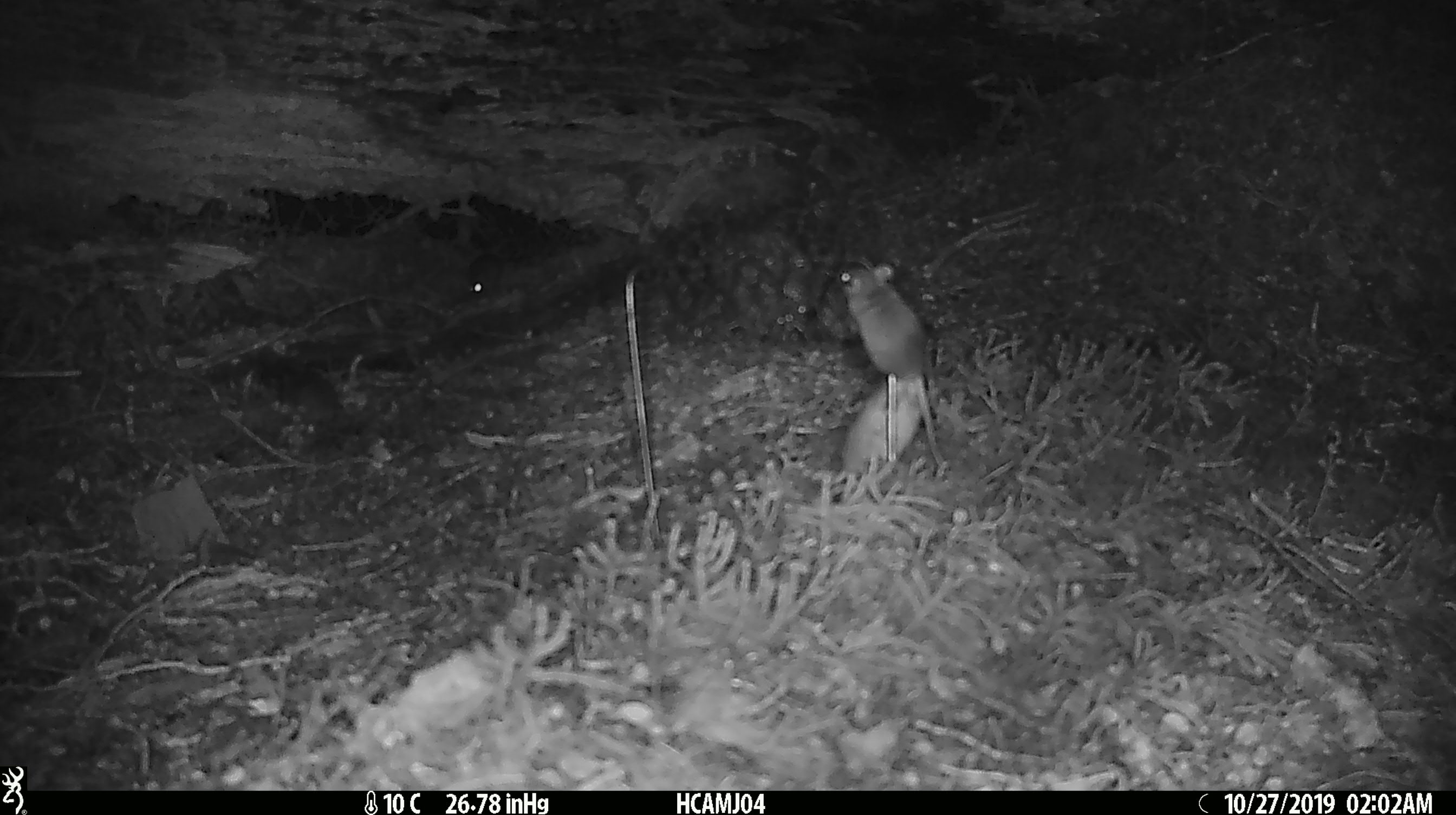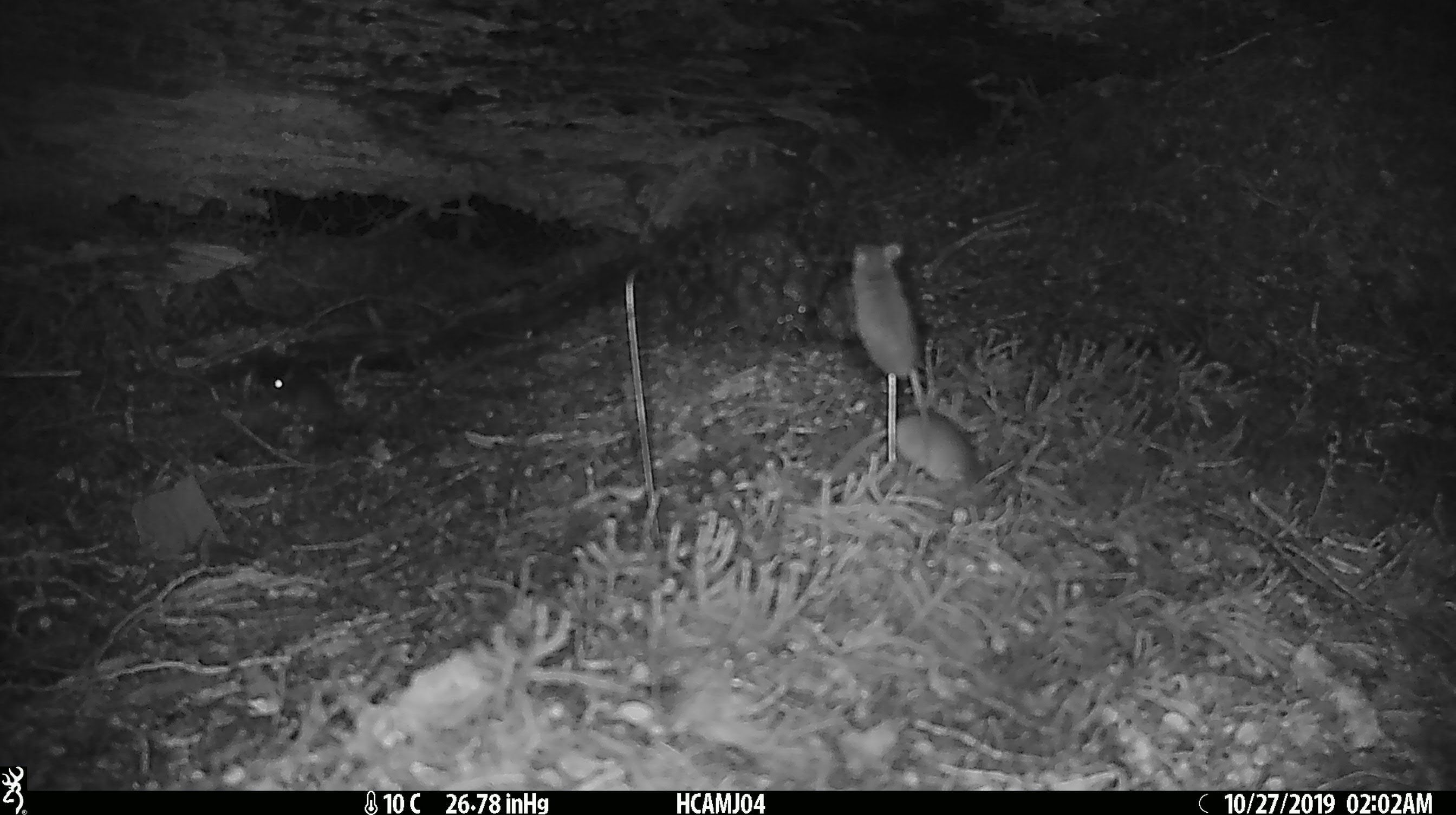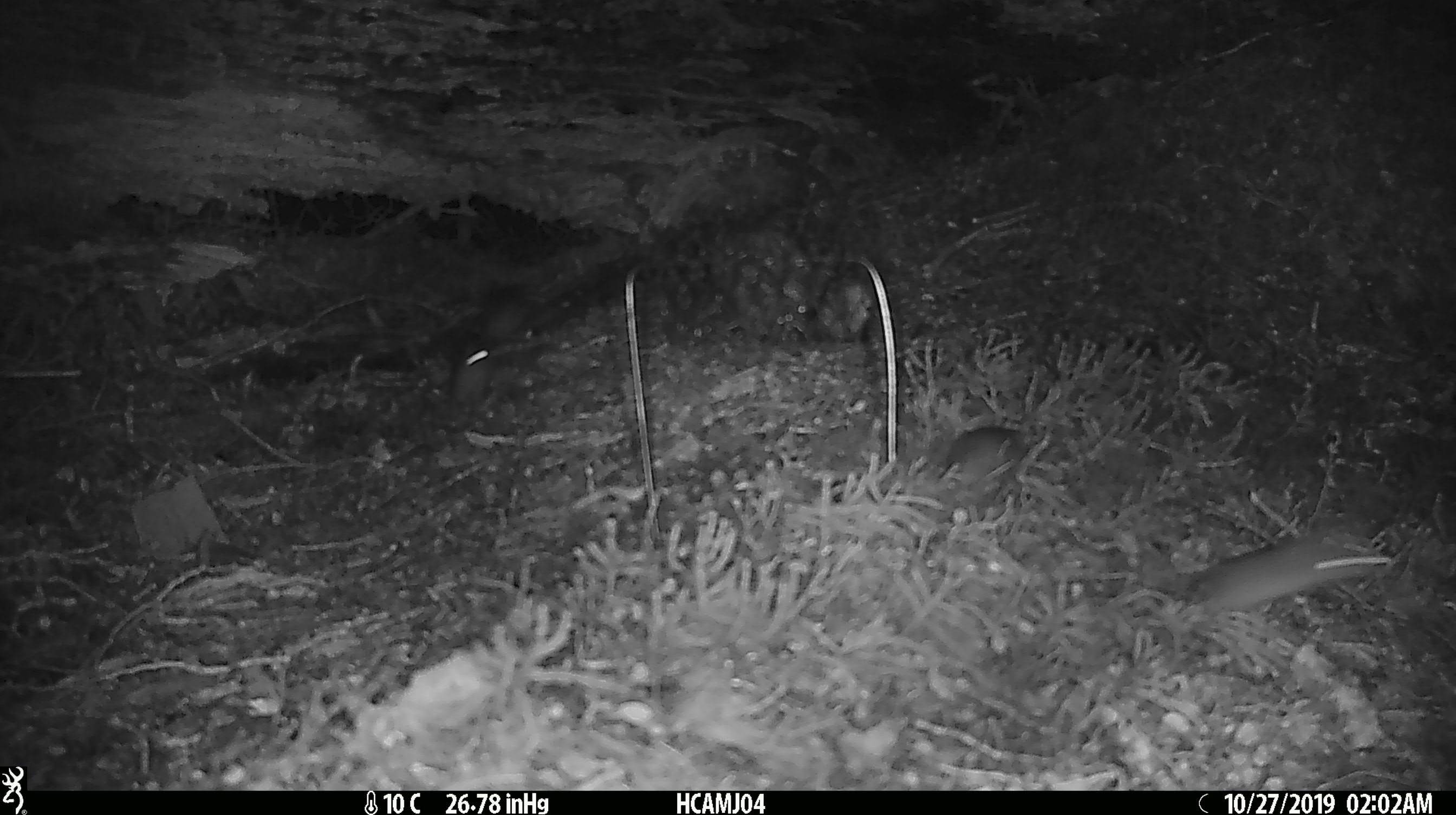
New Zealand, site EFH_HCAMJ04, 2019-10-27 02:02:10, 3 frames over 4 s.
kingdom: Animalia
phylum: Chordata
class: Mammalia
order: Rodentia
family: Muridae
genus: Mus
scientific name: Mus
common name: mouse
Mouse (Mus).